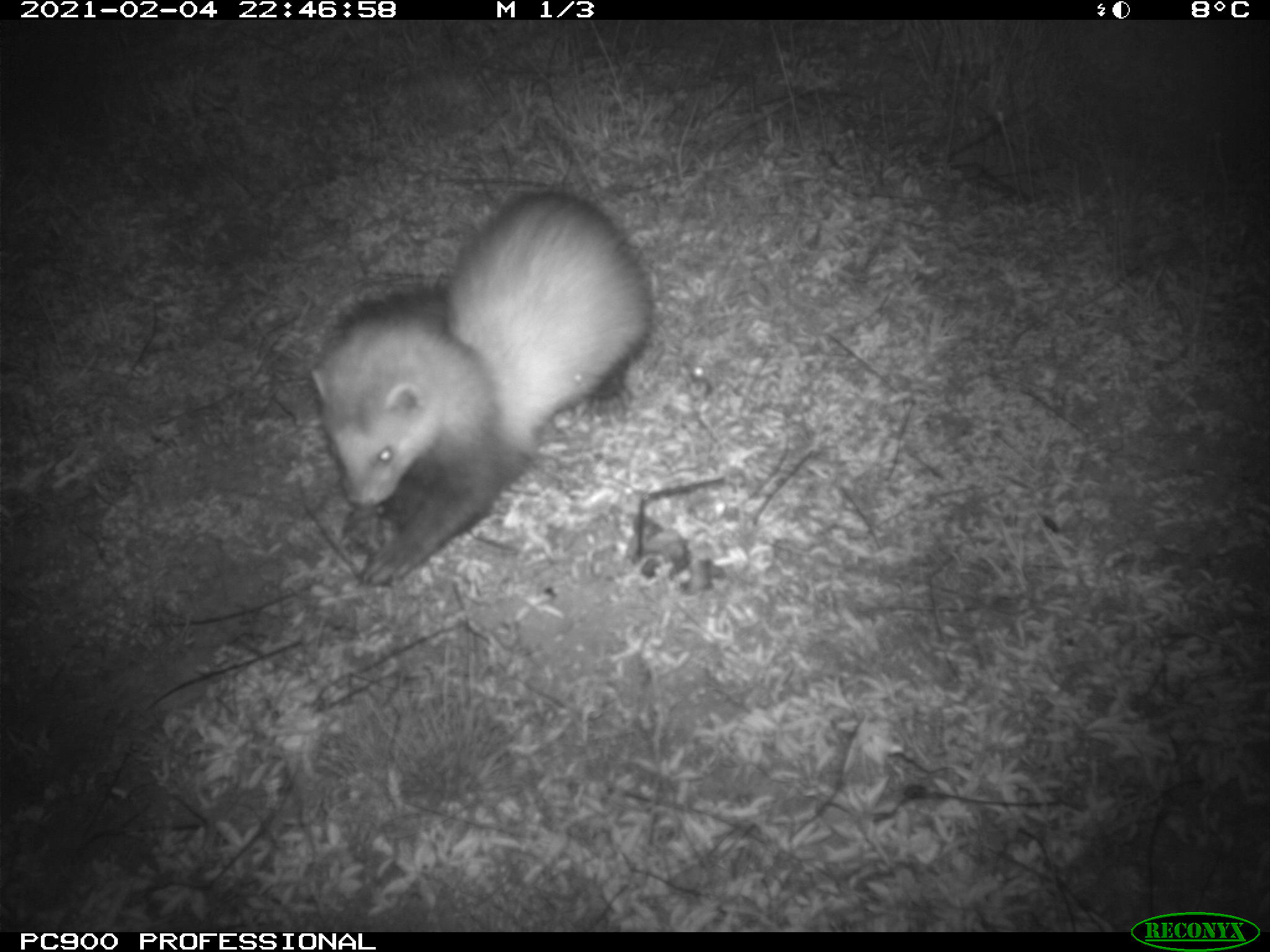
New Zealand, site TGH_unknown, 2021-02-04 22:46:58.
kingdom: Animalia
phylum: Chordata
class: Mammalia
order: Carnivora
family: Mustelidae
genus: Mustela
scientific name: Mustela furo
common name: ferret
Ferret (Mustela furo).